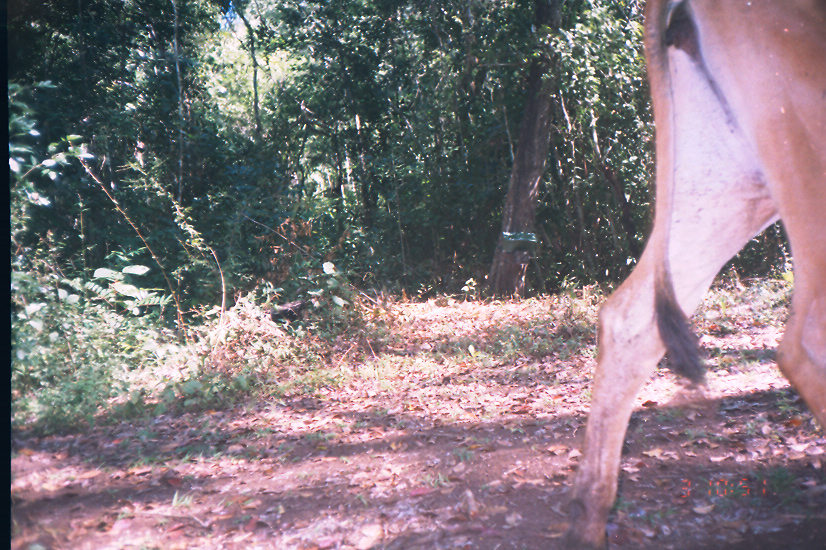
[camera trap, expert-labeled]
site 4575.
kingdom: Animalia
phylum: Chordata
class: Mammalia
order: Artiodactyla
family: Bovidae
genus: Bos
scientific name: Bos taurus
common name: domestic cattle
Bos taurus (domestic cattle).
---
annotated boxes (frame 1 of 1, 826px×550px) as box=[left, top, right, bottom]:
bos taurus: box=[561, 0, 825, 549]